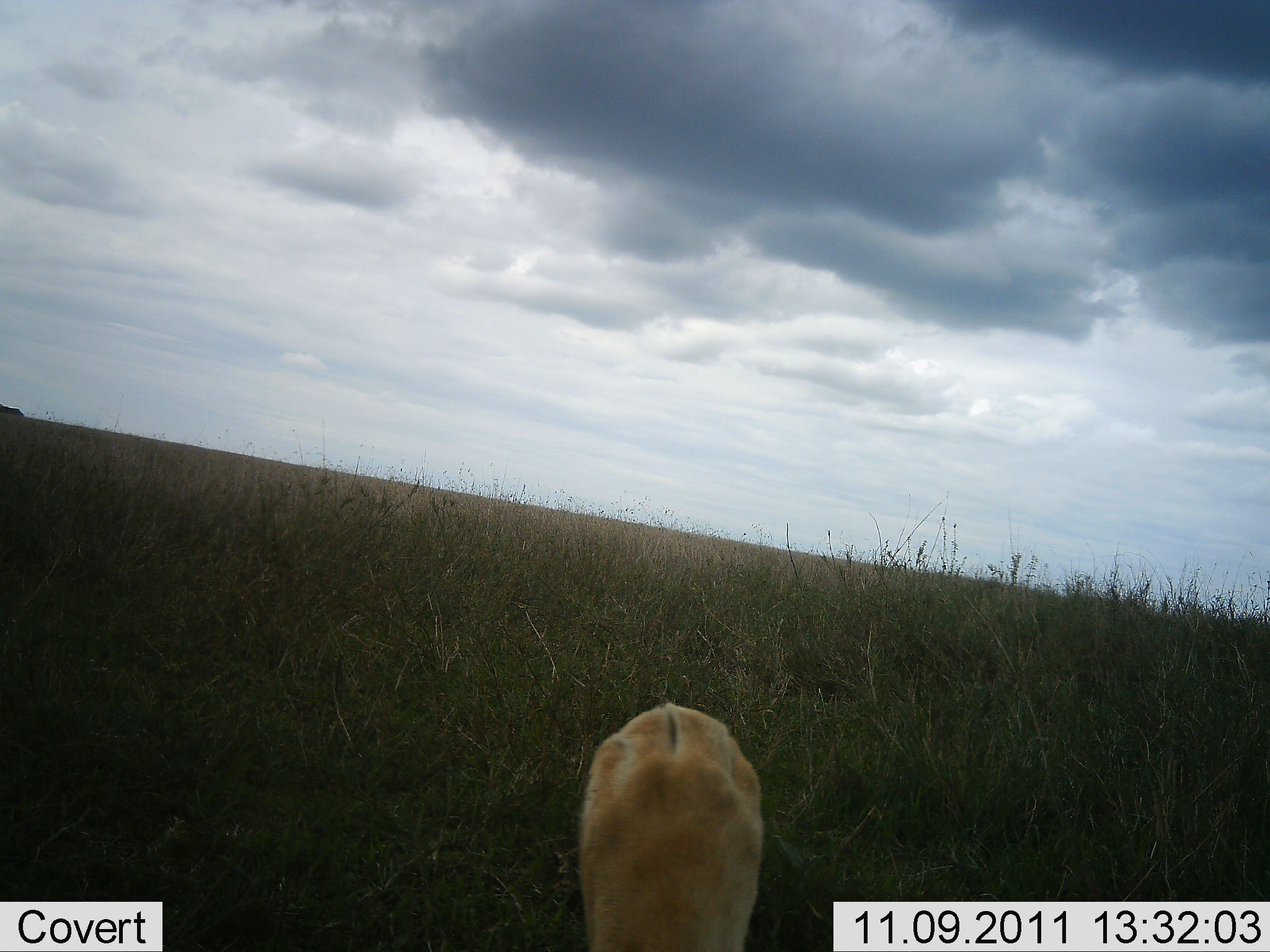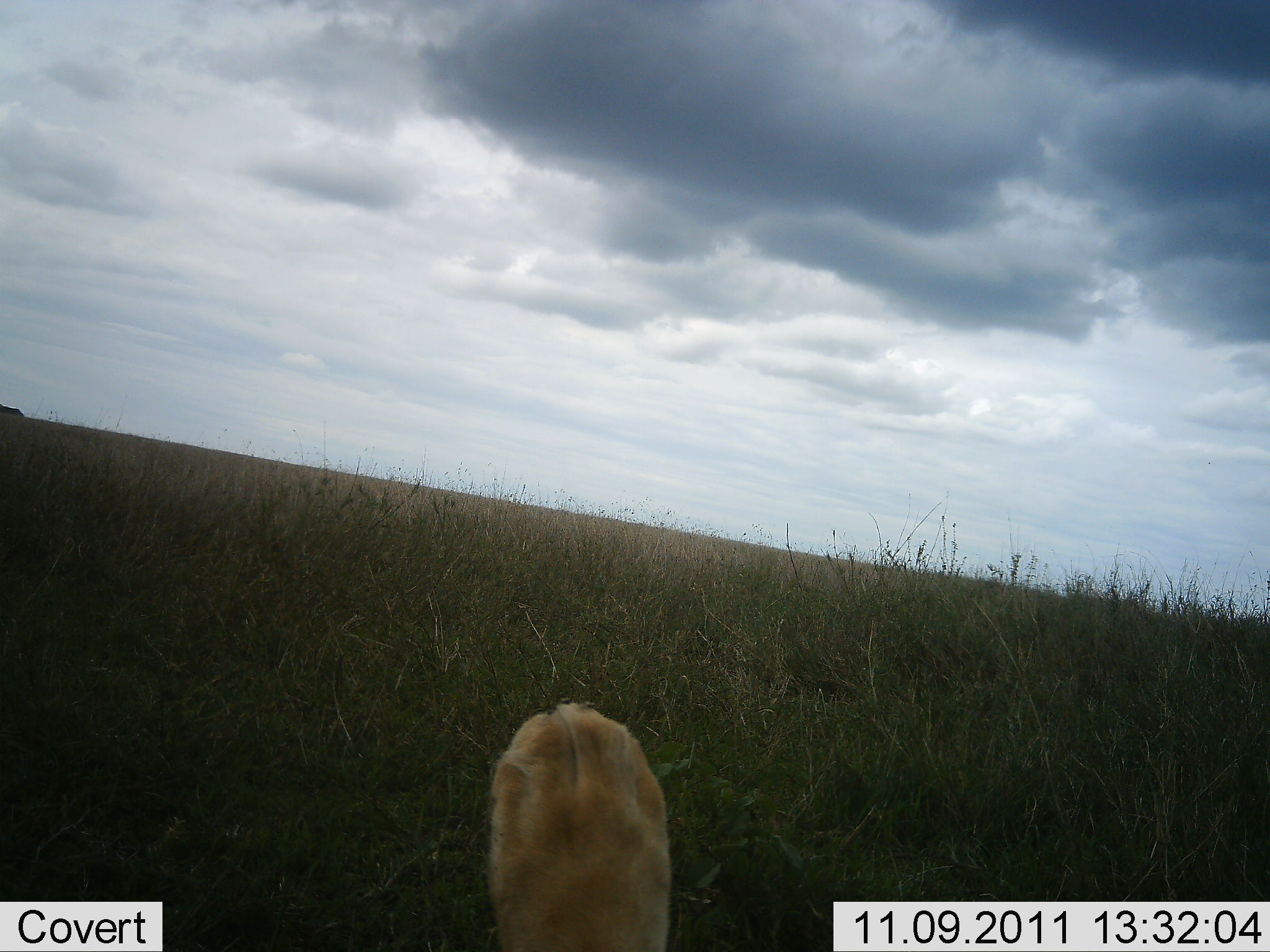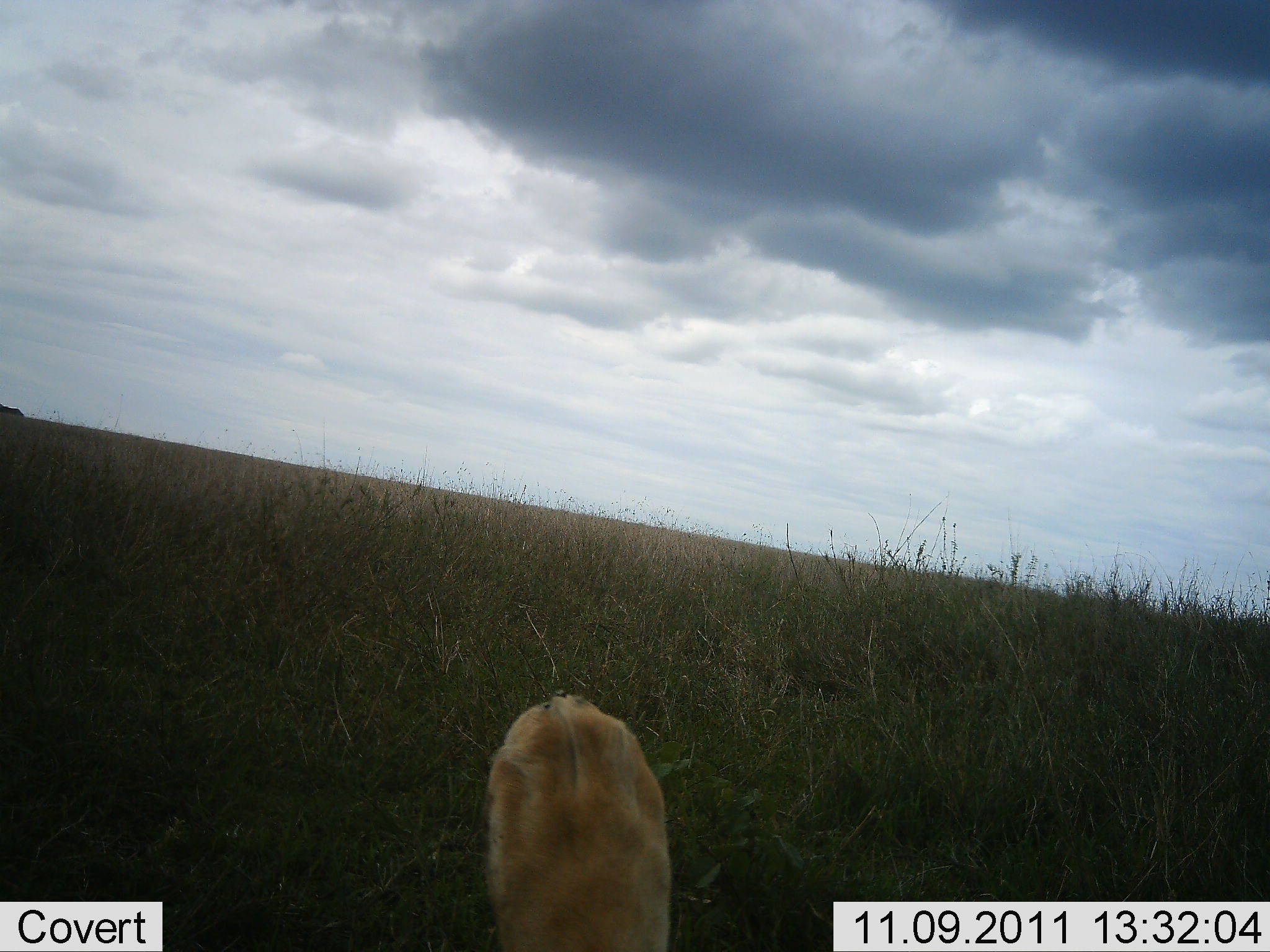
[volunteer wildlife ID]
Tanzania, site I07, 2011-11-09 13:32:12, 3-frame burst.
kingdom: Animalia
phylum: Chordata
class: Mammalia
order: Carnivora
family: Felidae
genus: Panthera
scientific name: Panthera leo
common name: lion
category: lionfemale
Lionfemale (lion) (Panthera leo), count 1. Behavior (volunteer vote fractions): standing 9%, resting 64%, moving 18%, interacting 9%. Young present (vote fraction): 0%. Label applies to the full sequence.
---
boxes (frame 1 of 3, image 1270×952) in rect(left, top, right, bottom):
animal: rect(576, 703, 763, 952)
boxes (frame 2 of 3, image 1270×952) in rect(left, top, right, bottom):
animal: rect(484, 701, 673, 952)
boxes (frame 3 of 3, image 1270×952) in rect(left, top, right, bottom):
animal: rect(483, 692, 674, 952)